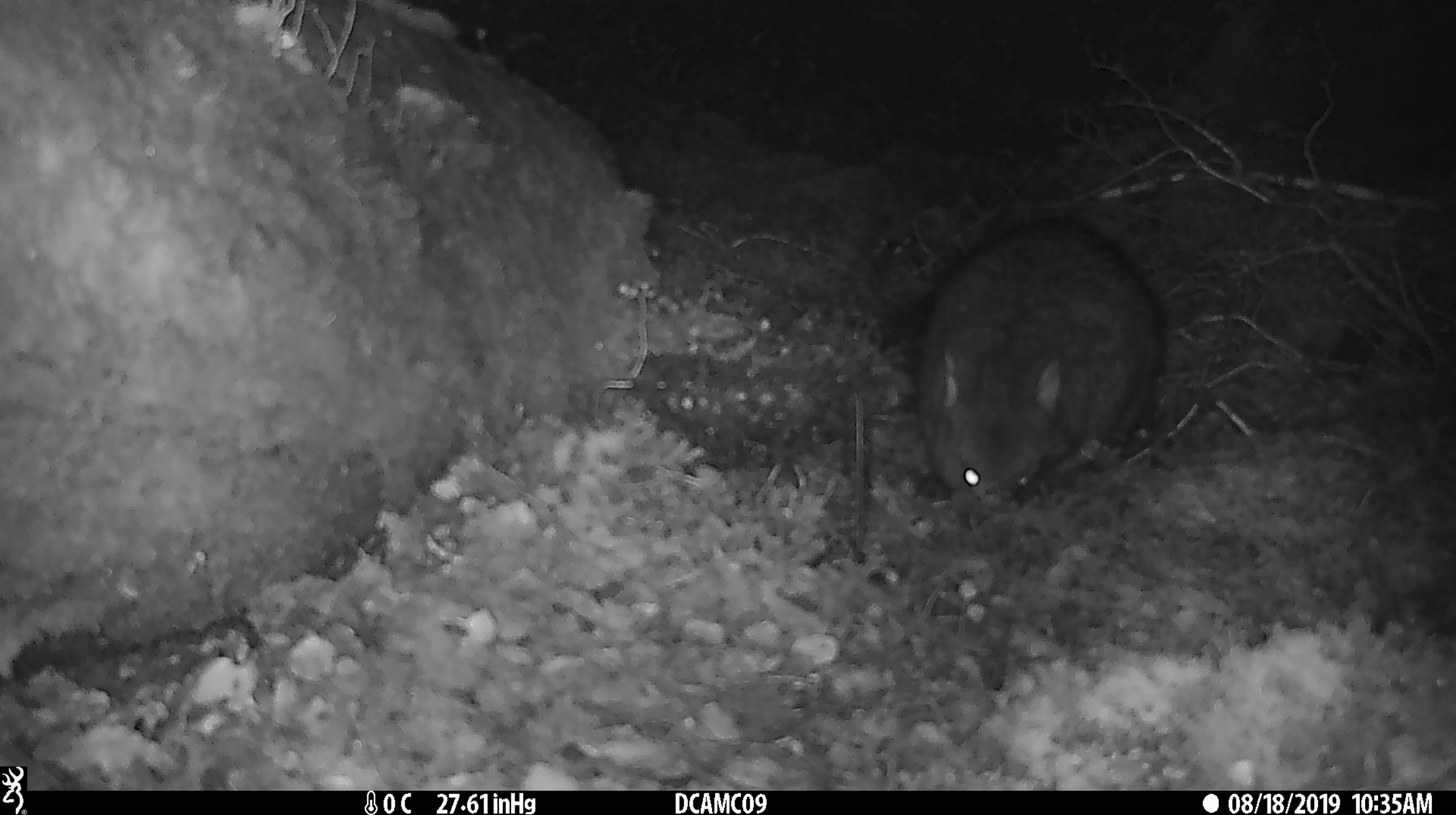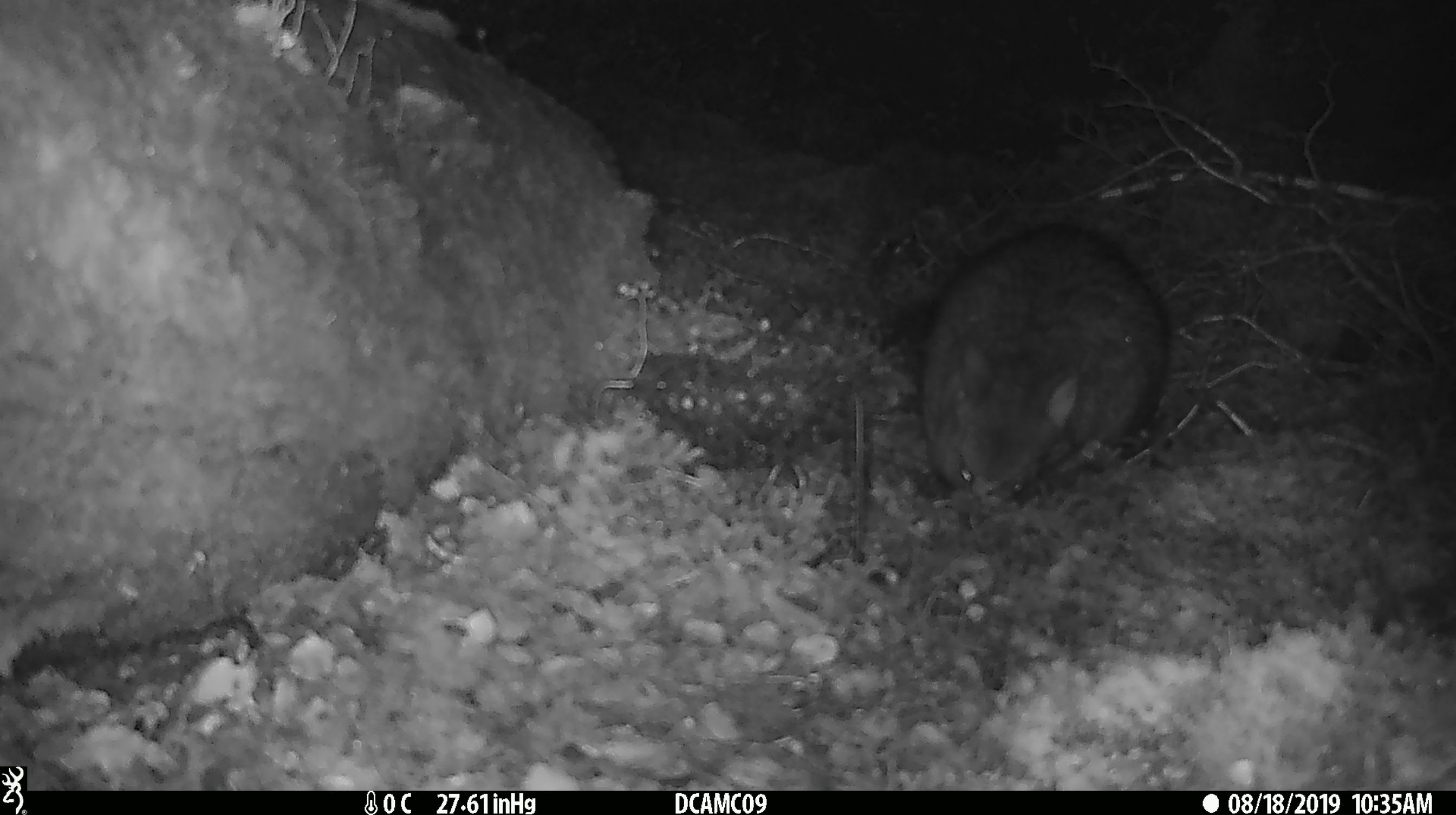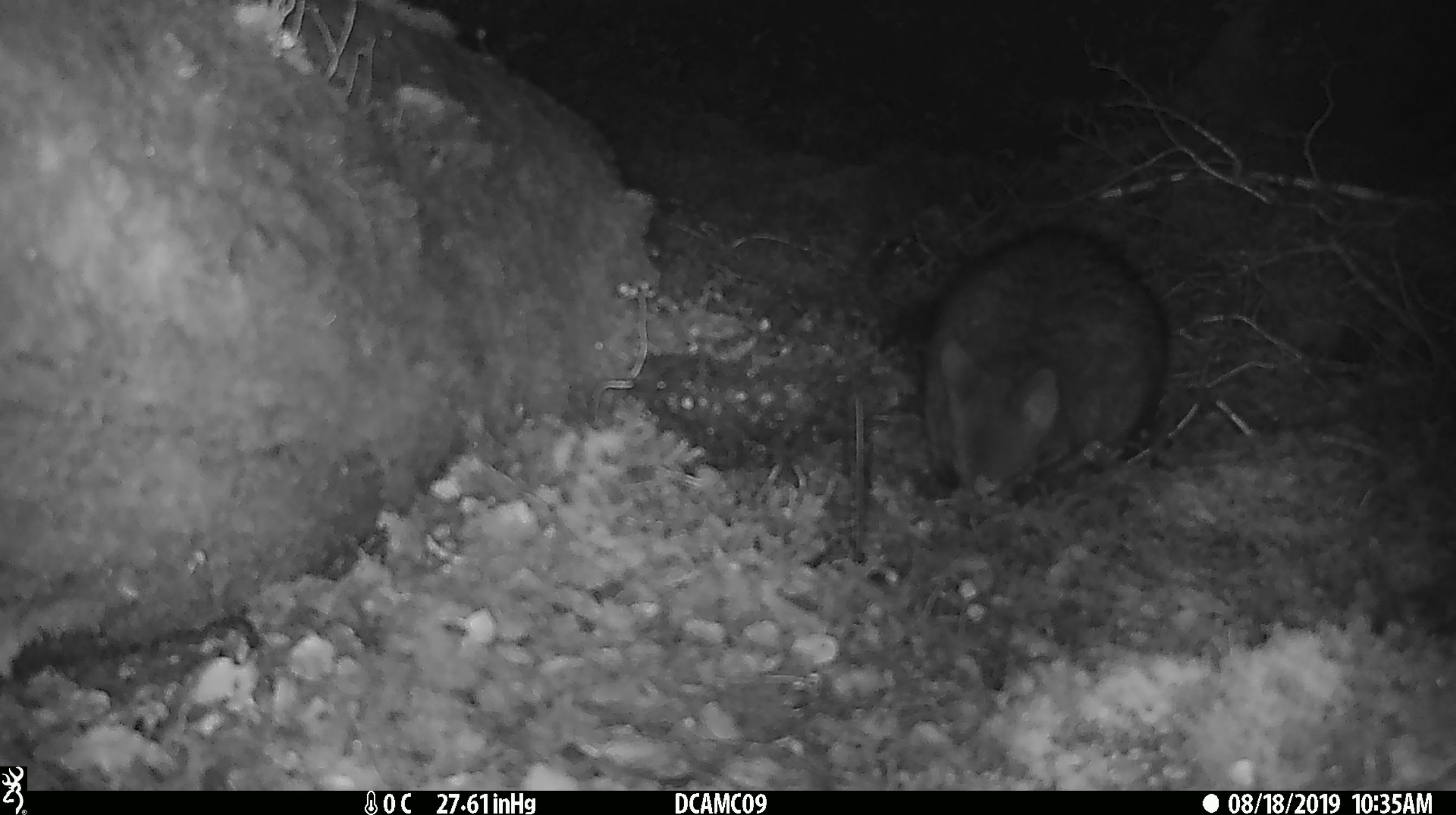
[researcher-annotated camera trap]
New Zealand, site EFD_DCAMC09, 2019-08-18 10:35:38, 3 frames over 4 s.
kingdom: Animalia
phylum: Chordata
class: Mammalia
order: Diprotodontia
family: Phalangeridae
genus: Trichosurus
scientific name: Trichosurus vulpecula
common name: common brushtail possum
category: possum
Possum (common brushtail possum) (Trichosurus vulpecula).